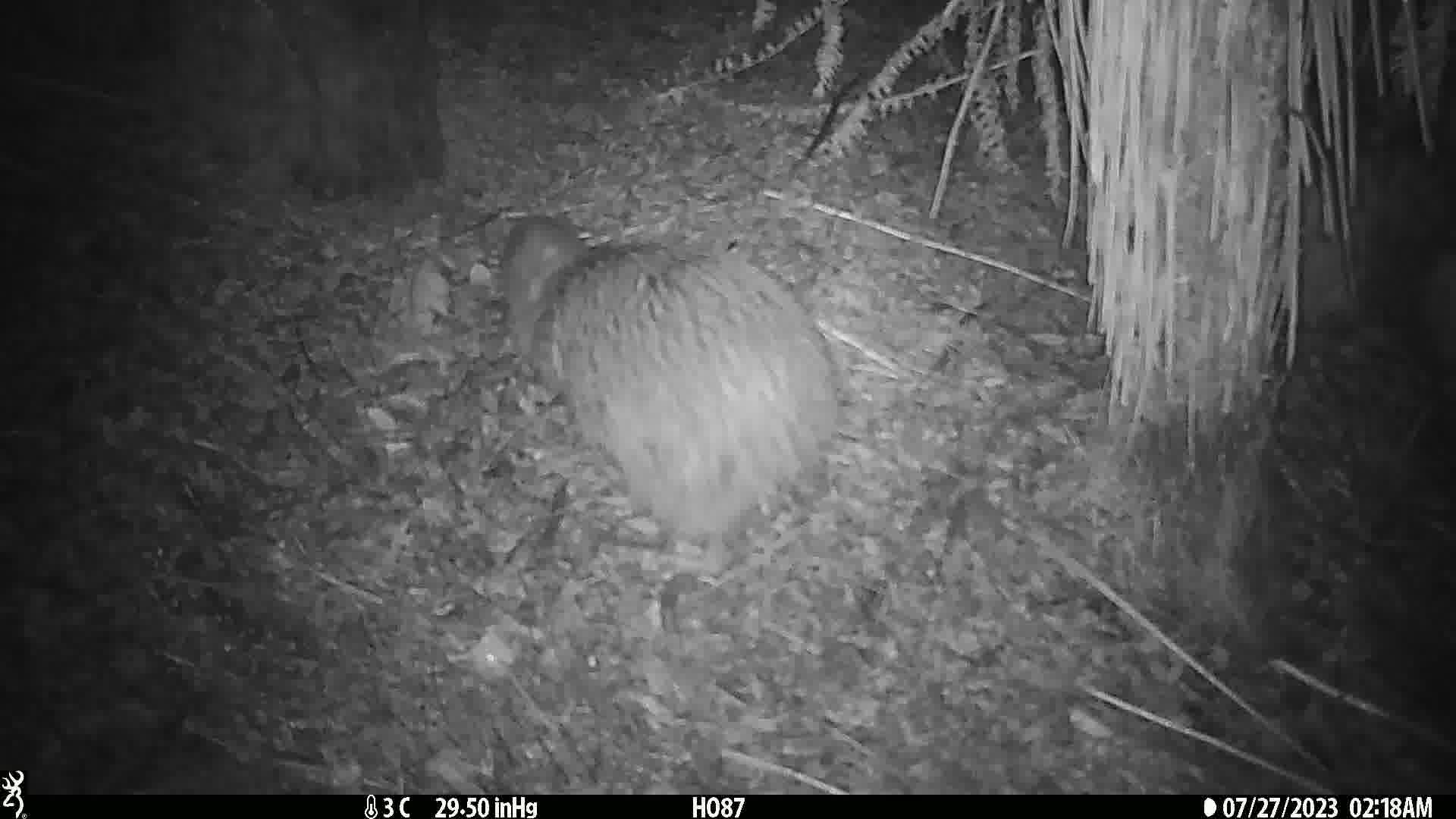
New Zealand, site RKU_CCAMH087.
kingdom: Animalia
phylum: Chordata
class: Aves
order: Apterygiformes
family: Apterygidae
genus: Apteryx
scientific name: Apteryx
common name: kiwi